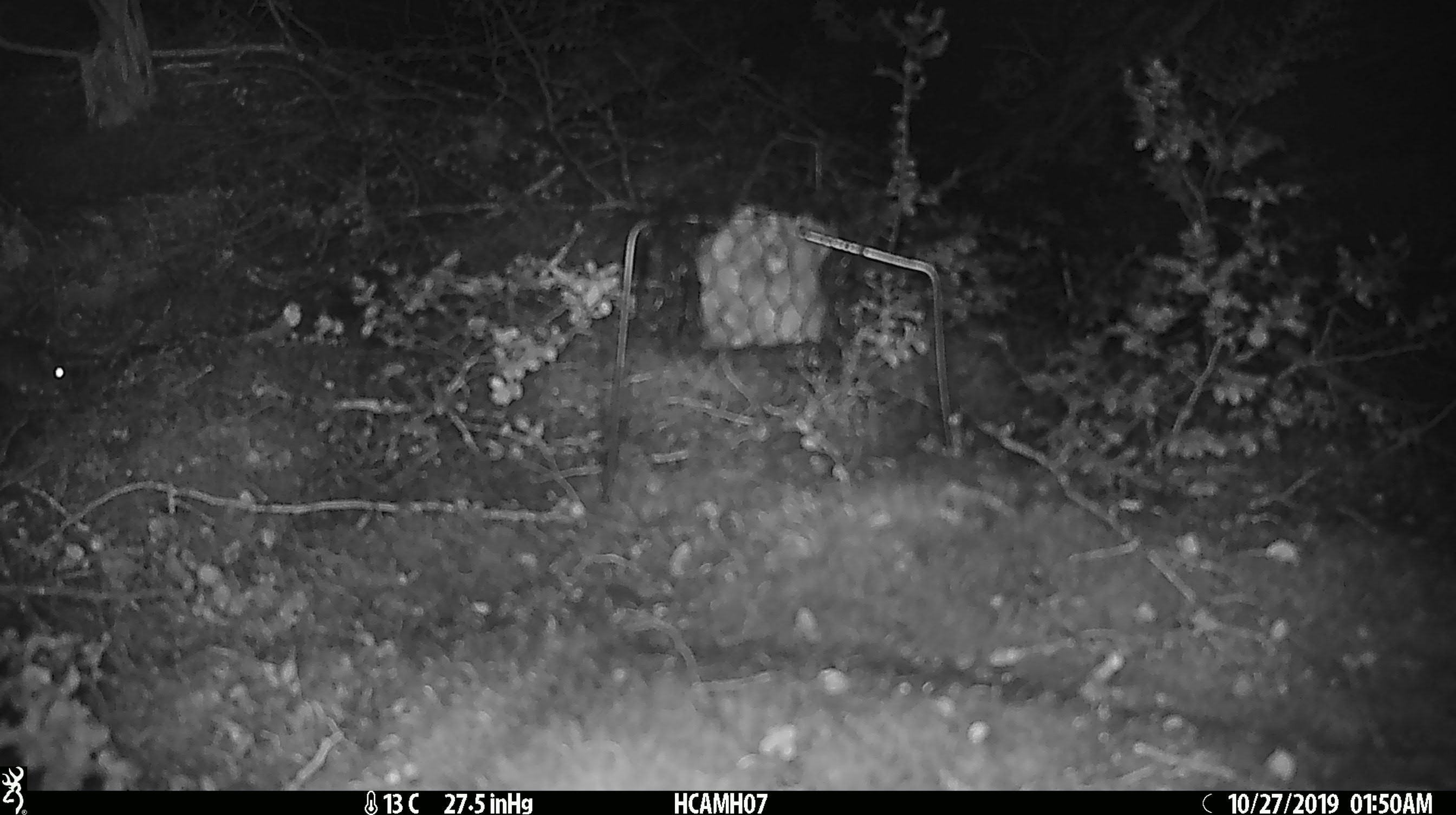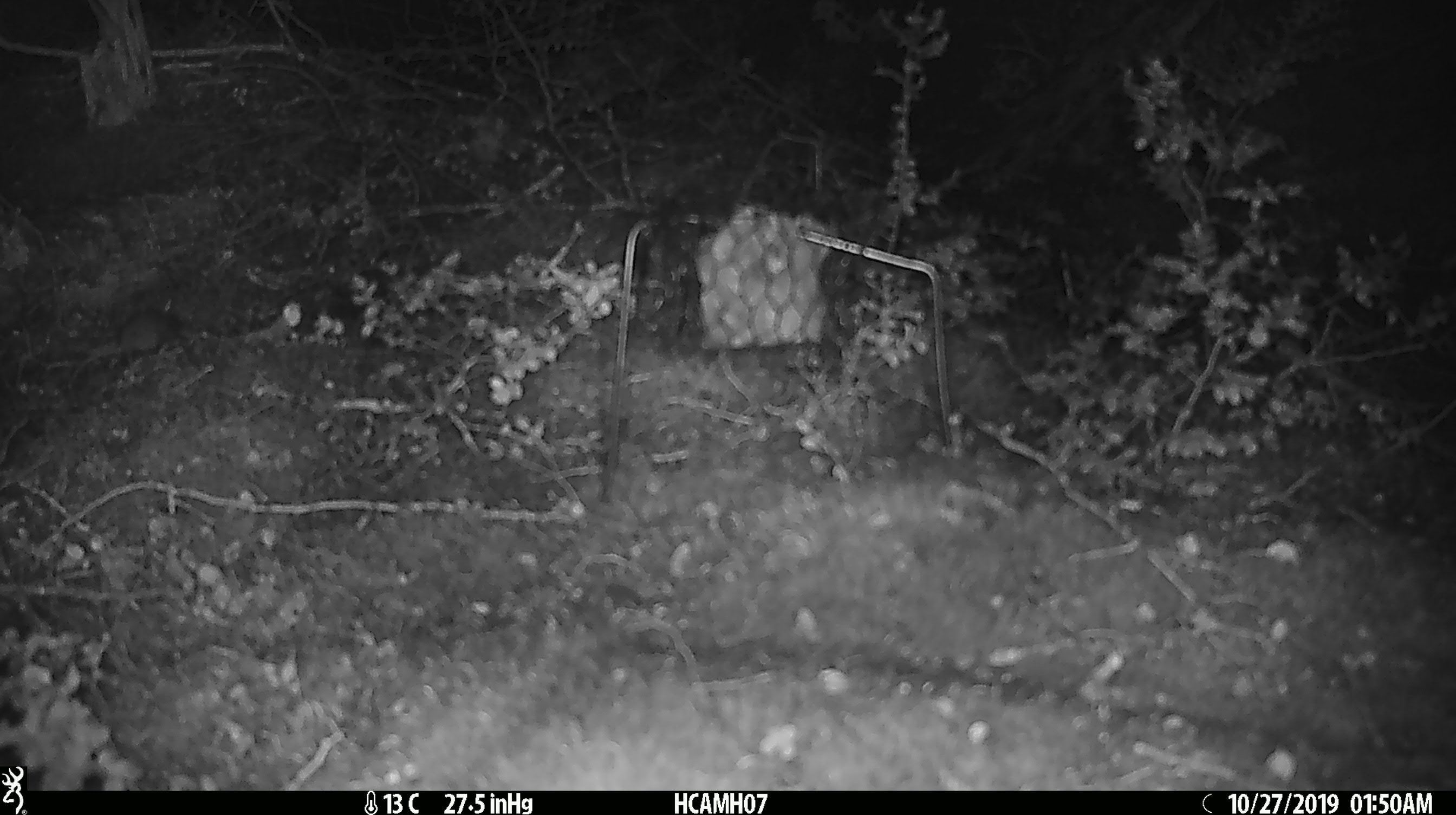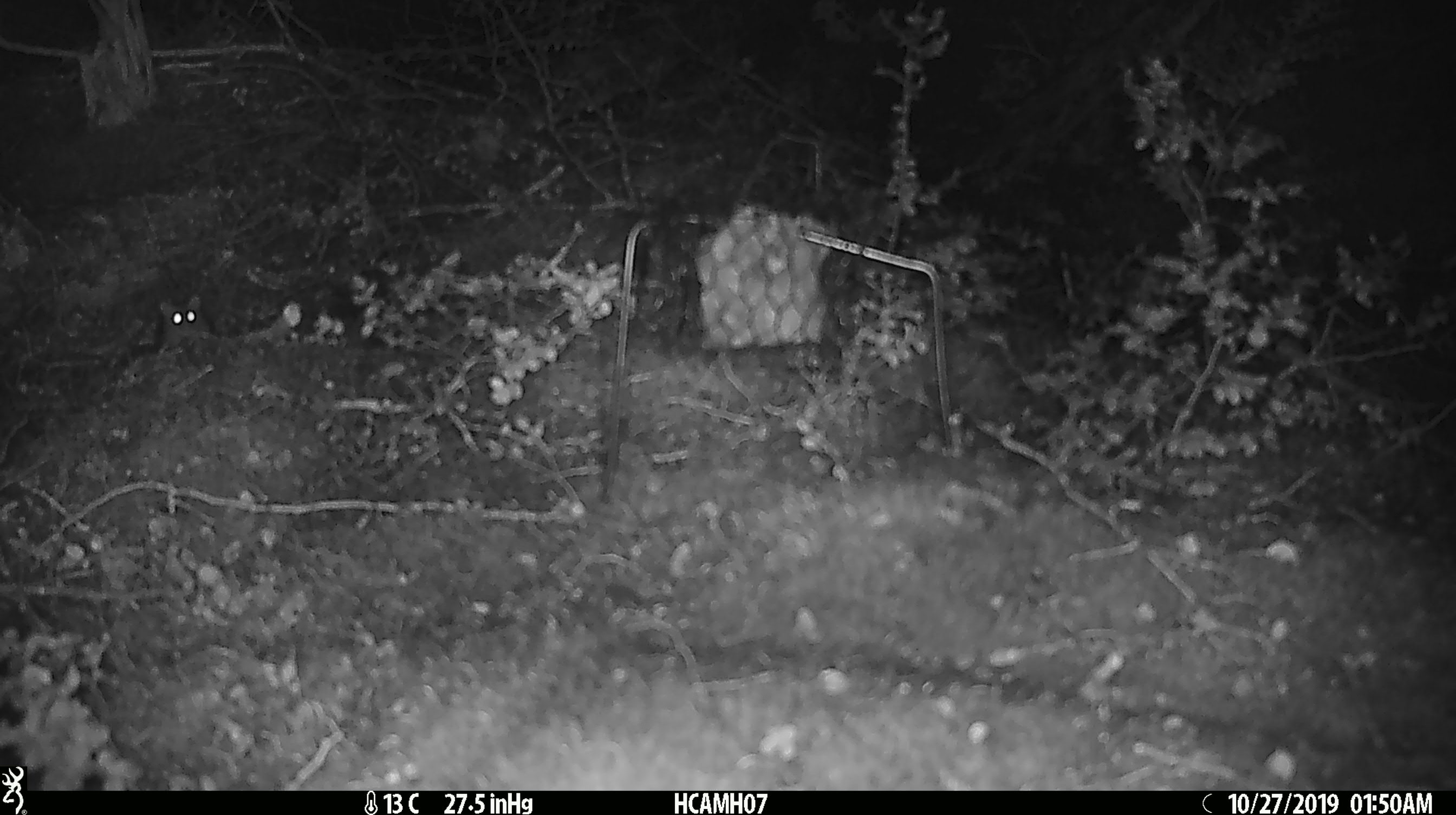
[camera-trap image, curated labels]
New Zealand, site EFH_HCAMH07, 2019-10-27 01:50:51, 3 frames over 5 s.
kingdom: Animalia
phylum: Chordata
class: Mammalia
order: Rodentia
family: Muridae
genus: Mus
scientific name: Mus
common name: mouse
Mouse (Mus).